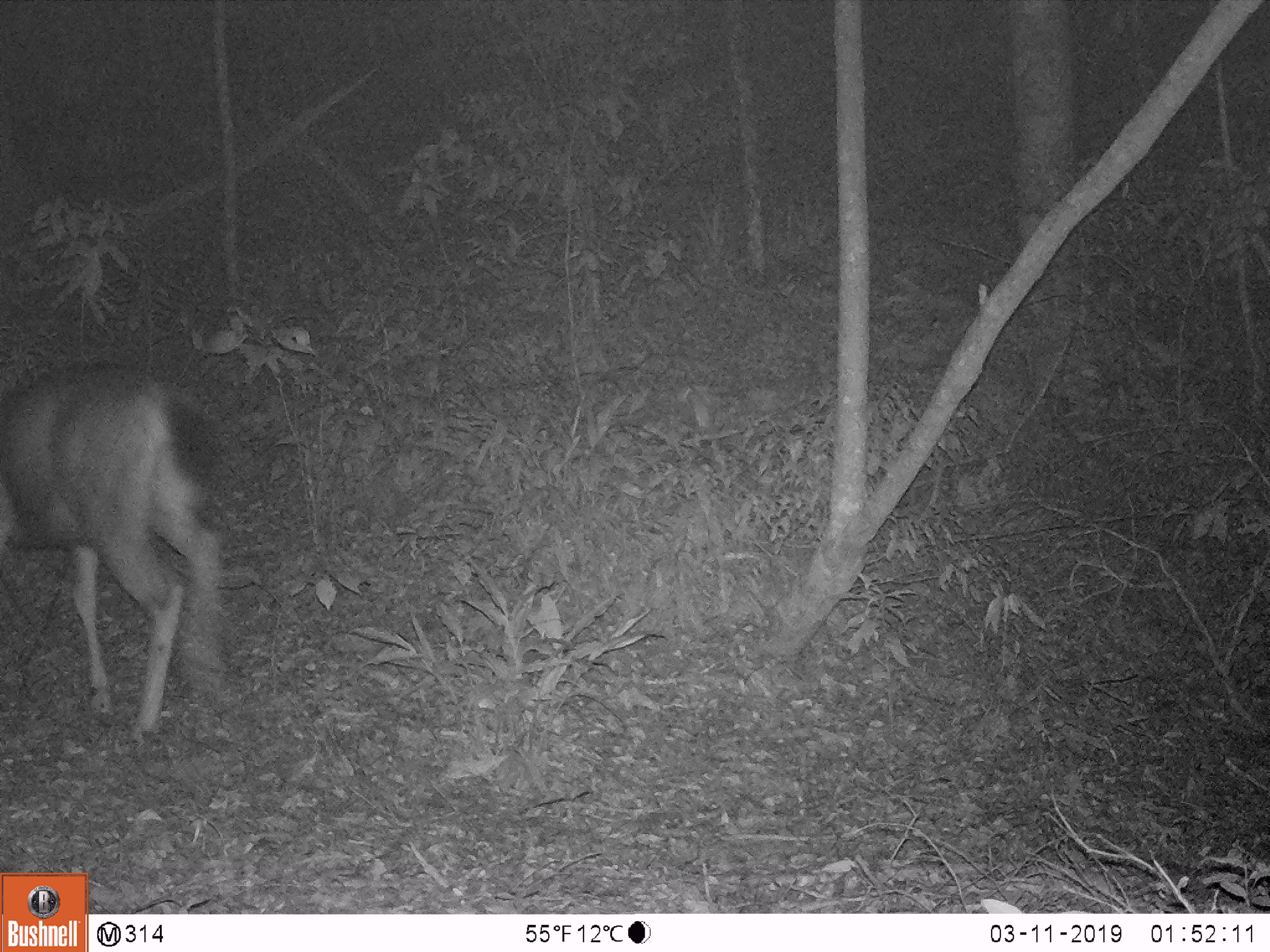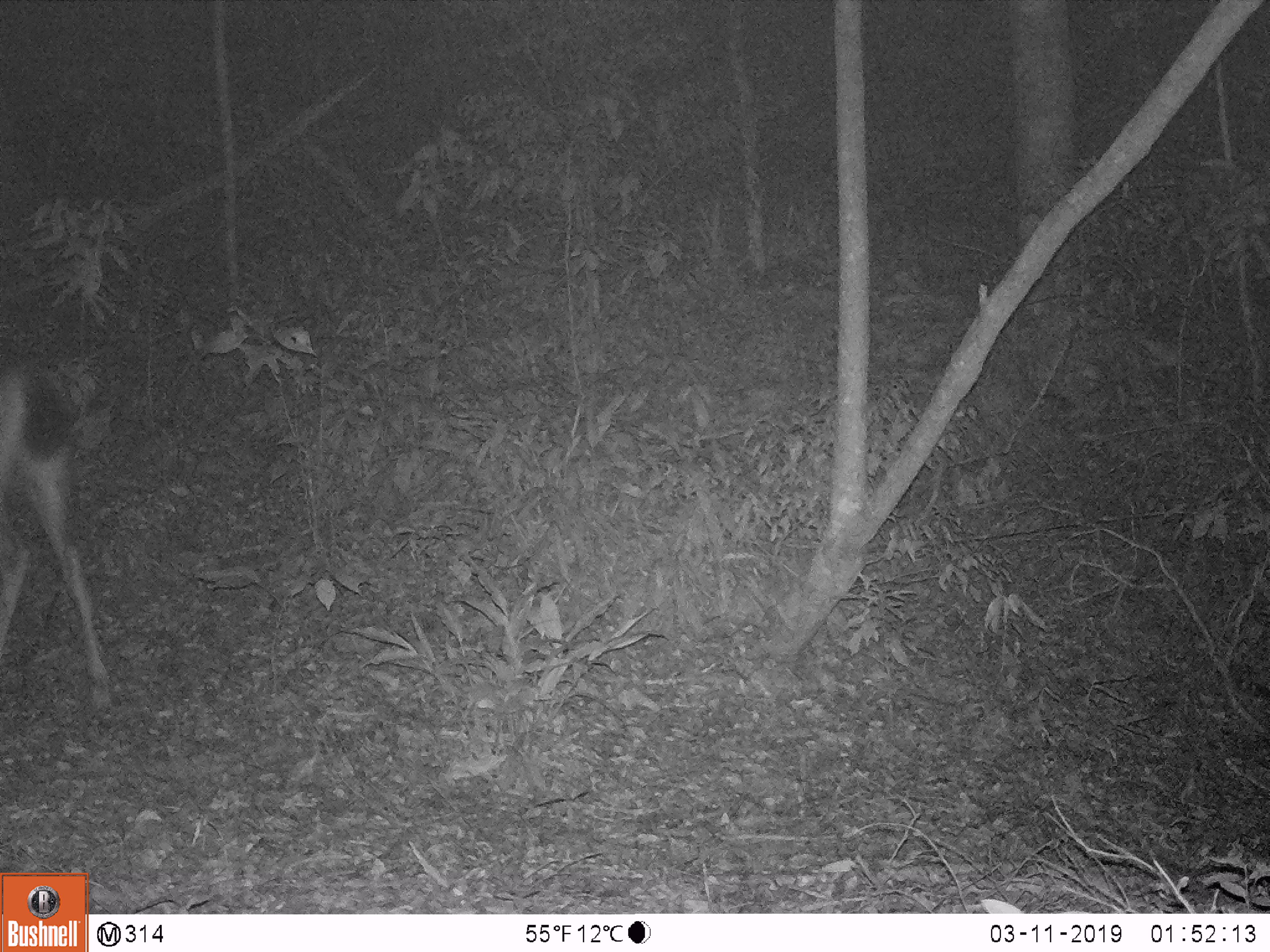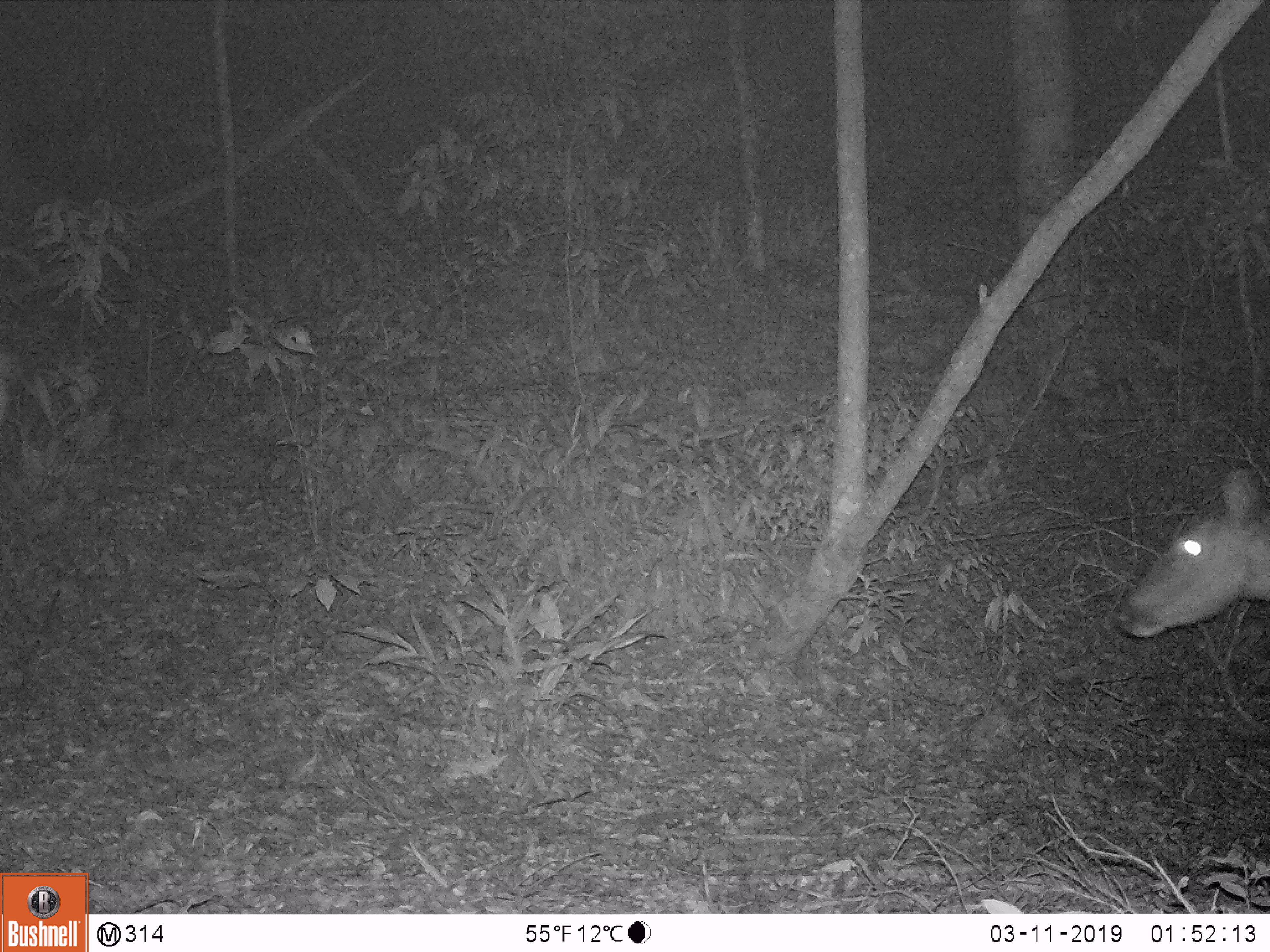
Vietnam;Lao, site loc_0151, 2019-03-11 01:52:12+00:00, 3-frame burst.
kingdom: Animalia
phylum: Chordata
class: Mammalia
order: Artiodactyla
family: Cervidae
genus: Rusa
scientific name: Rusa unicolor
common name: sambar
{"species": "sambar (Rusa unicolor)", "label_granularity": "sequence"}